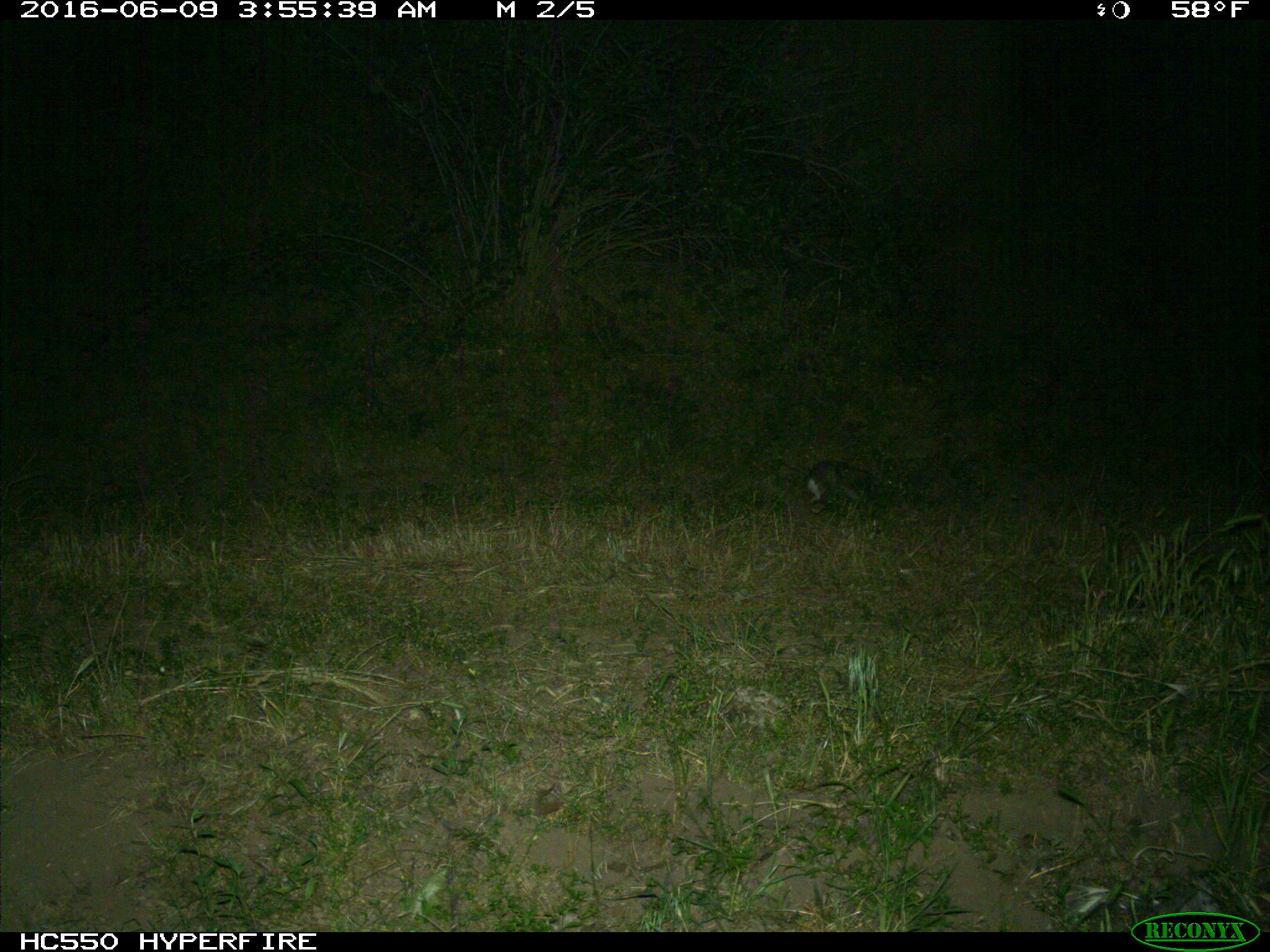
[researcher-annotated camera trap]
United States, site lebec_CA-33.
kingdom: Animalia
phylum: Chordata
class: Mammalia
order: Lagomorpha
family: Leporidae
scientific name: Leporidae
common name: rabbits and hares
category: unidentified rabbit